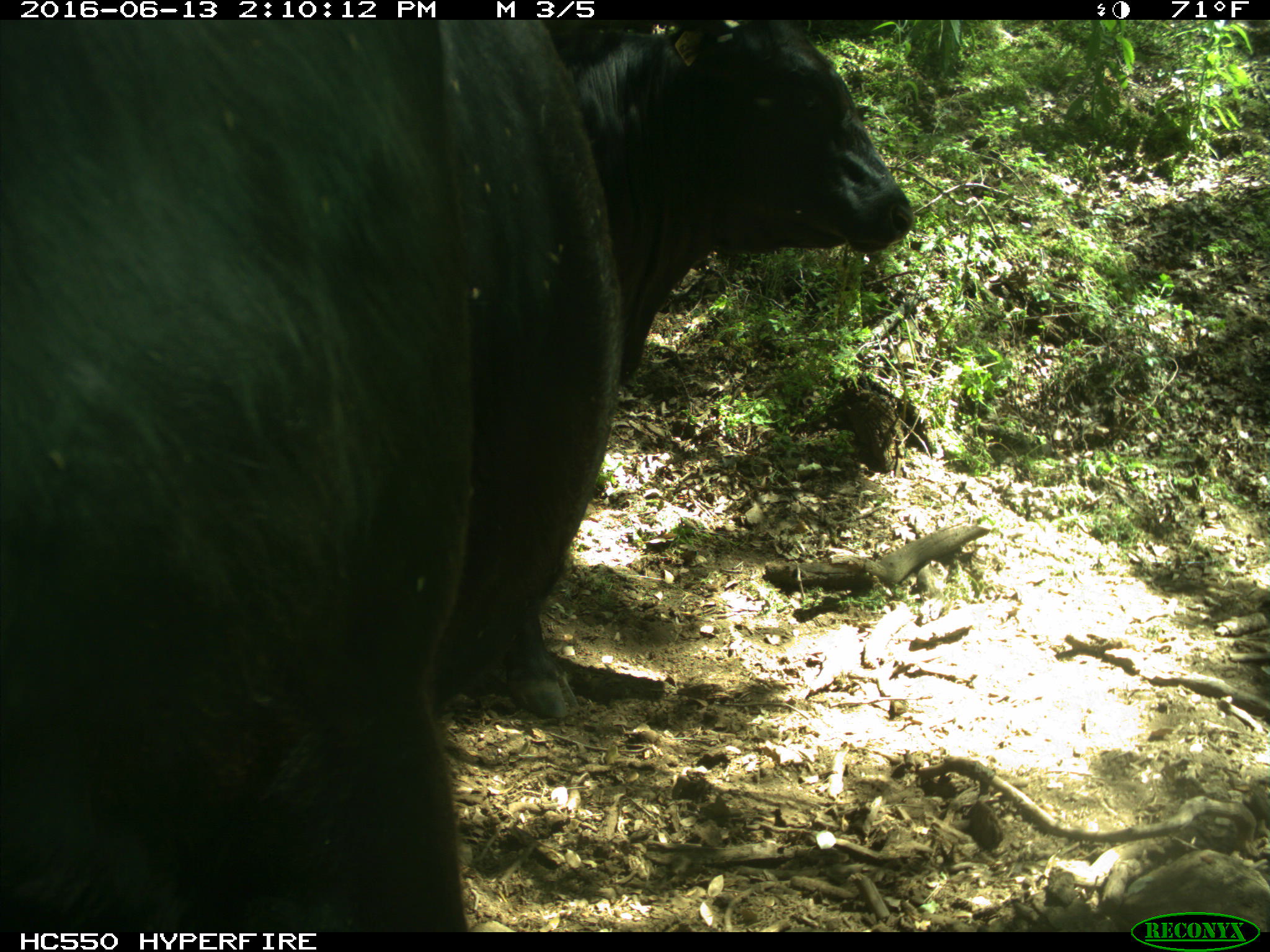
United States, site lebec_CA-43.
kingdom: Animalia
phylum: Chordata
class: Mammalia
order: Artiodactyla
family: Bovidae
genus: Bos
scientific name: Bos taurus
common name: domestic cow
Bos taurus (domestic cow).